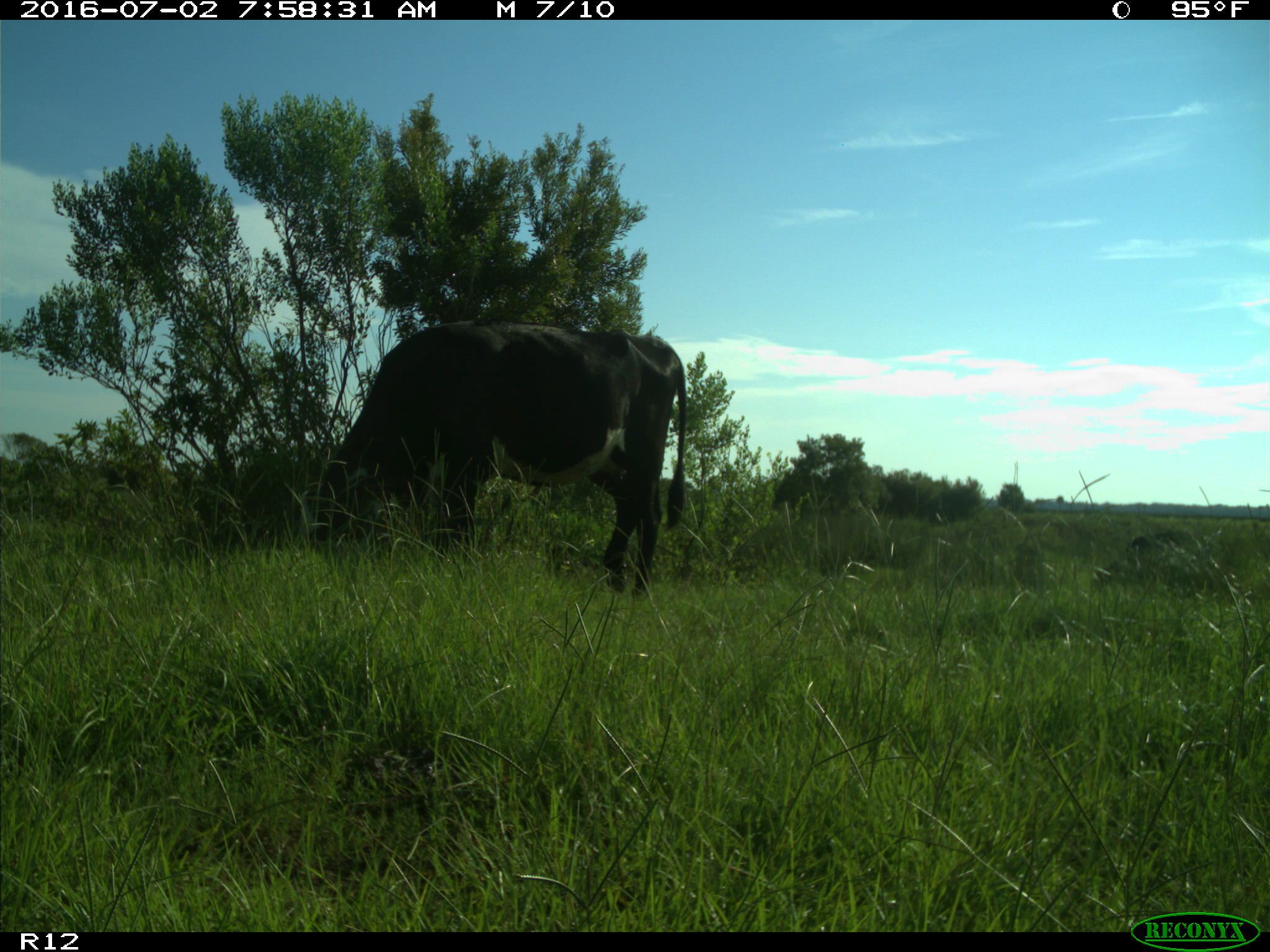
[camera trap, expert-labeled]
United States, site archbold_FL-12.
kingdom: Animalia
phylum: Chordata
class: Mammalia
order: Artiodactyla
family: Bovidae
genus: Bos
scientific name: Bos taurus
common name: domestic cow